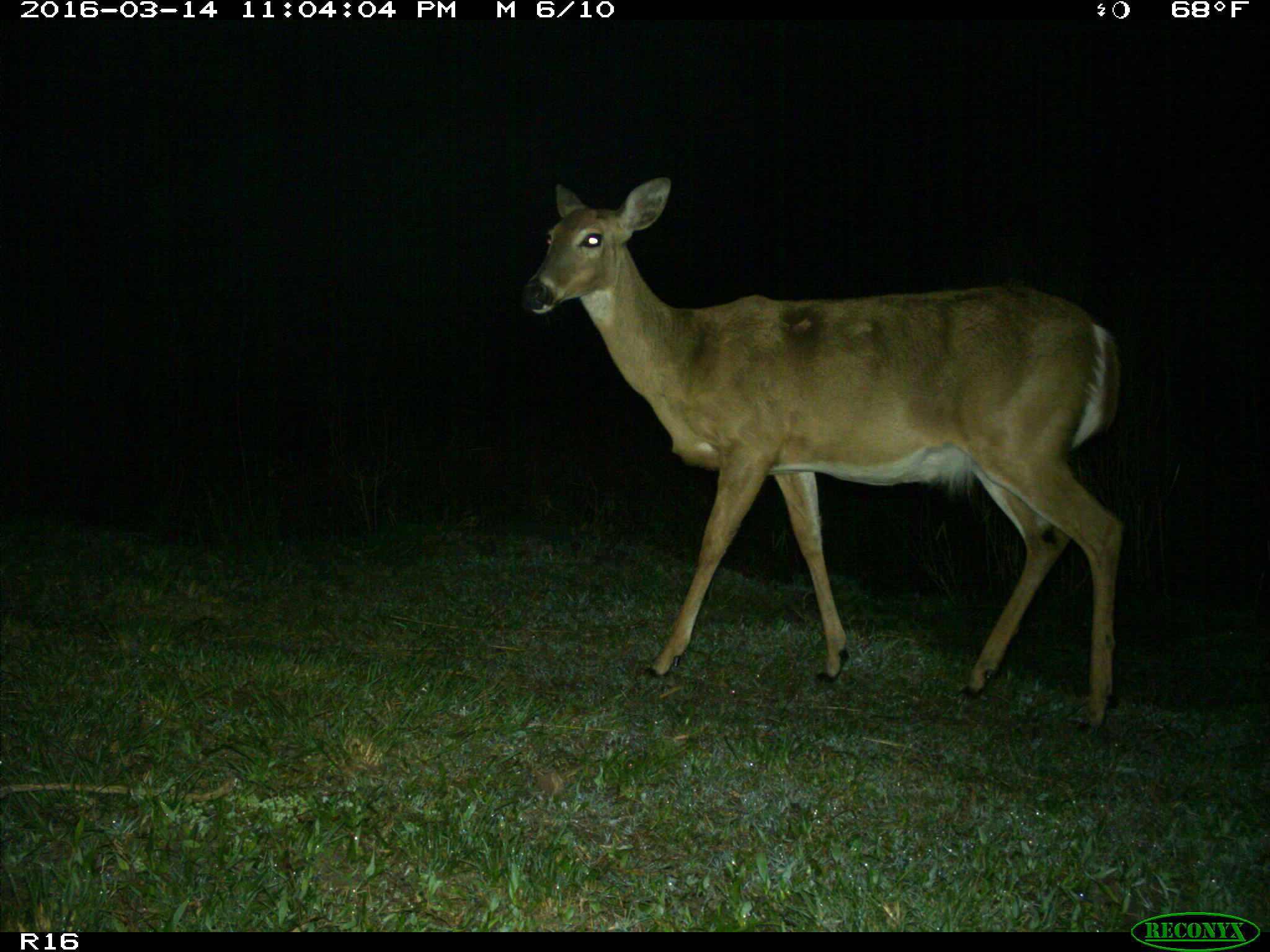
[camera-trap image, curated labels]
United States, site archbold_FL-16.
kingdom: Animalia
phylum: Chordata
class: Mammalia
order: Artiodactyla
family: Cervidae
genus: Odocoileus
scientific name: Odocoileus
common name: deer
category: unidentified deer